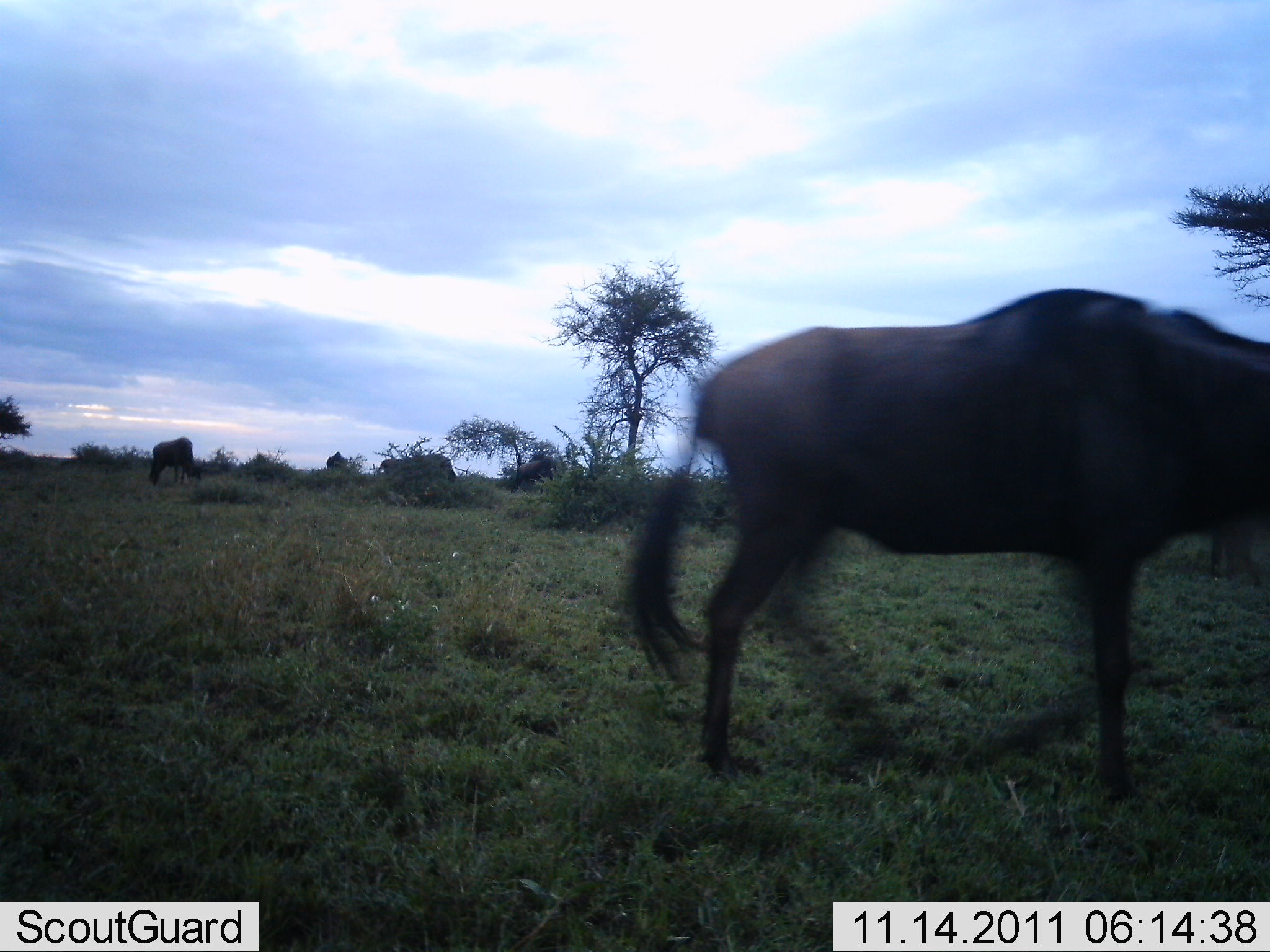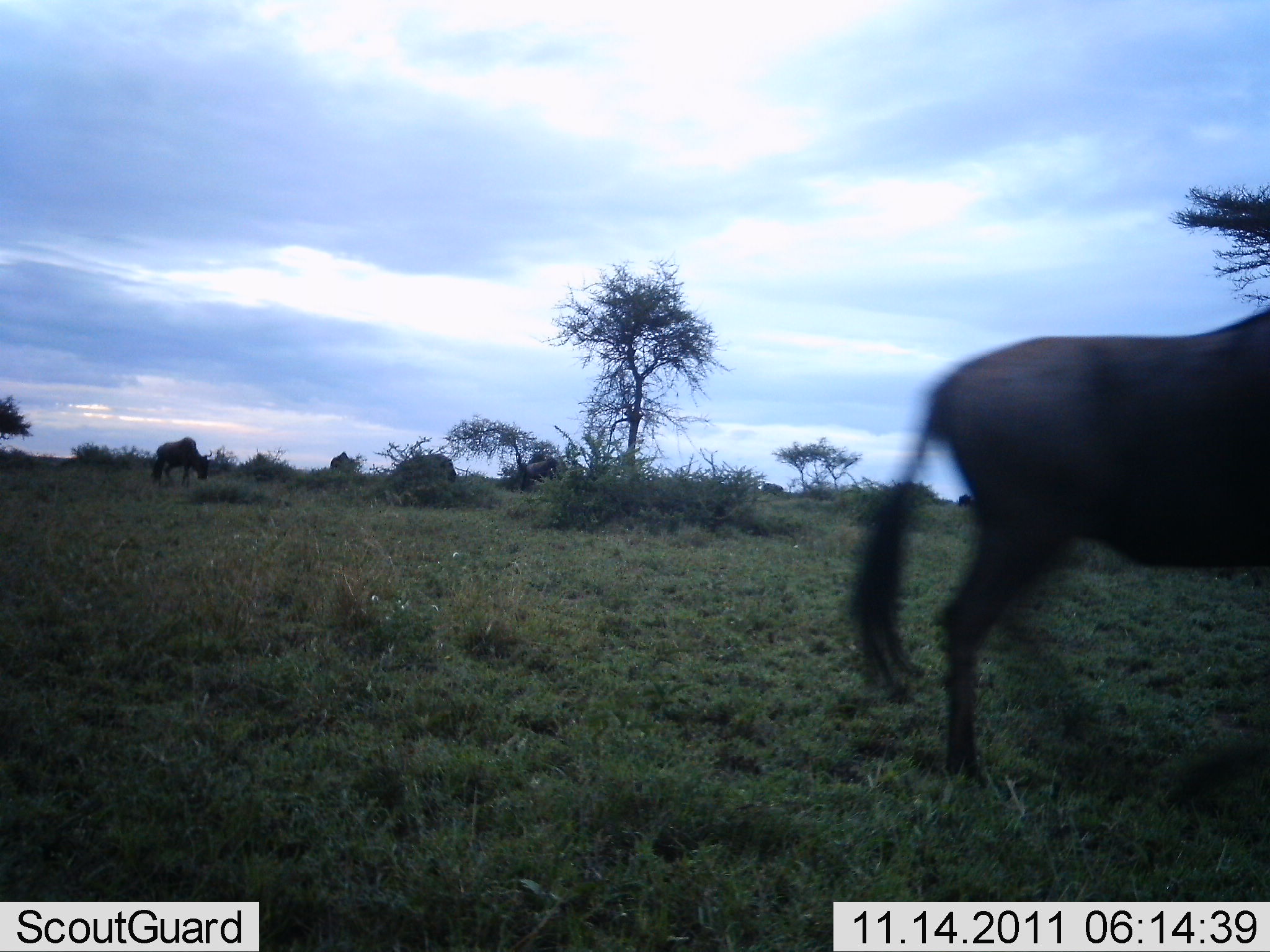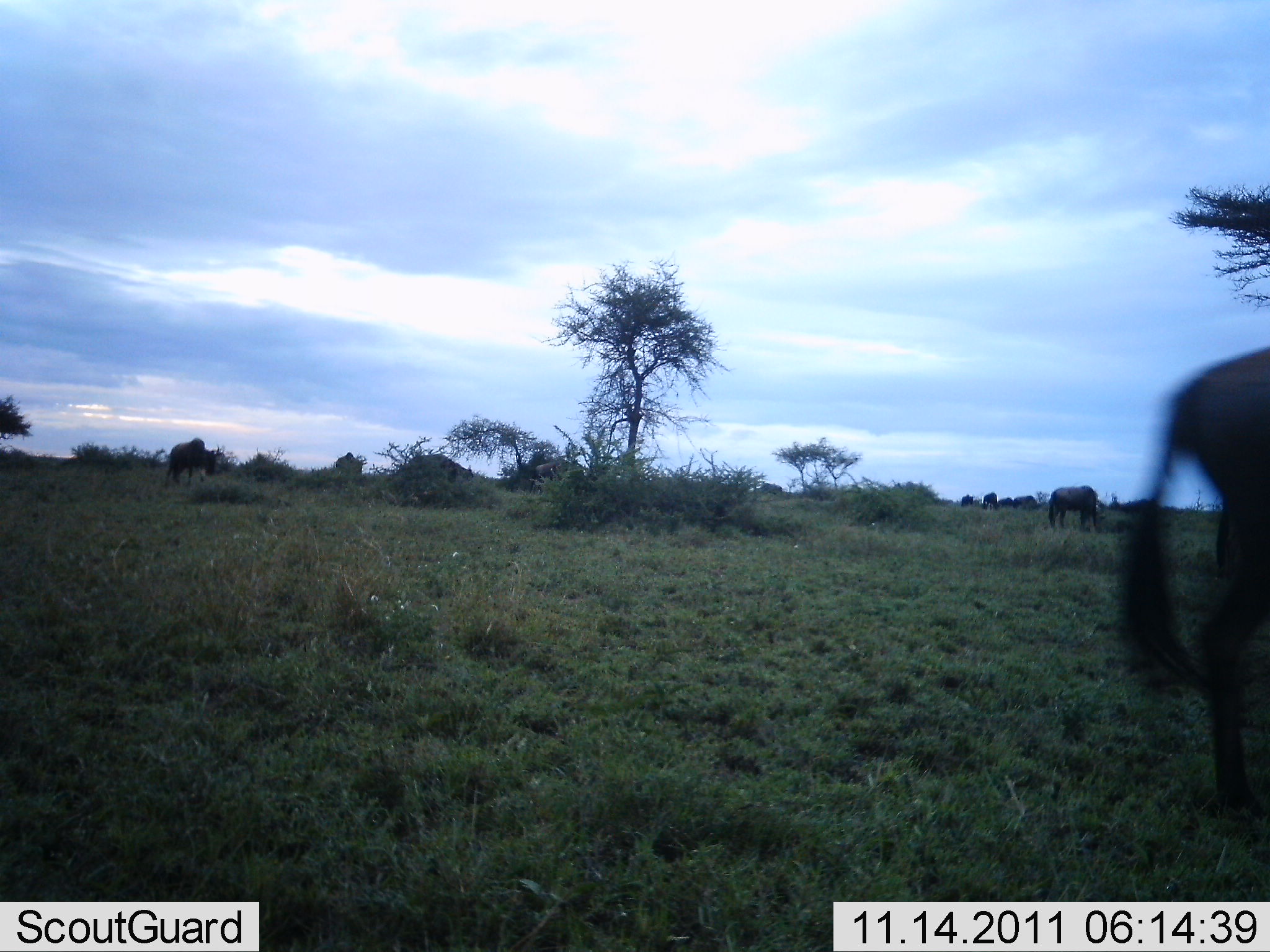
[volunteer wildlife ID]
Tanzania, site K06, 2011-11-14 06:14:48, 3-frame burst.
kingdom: Animalia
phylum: Chordata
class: Mammalia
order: Artiodactyla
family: Bovidae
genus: Connochaetes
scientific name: Connochaetes taurinus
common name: blue wildebeest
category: wildebeest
Wildebeest (blue wildebeest) (Connochaetes taurinus), count 5. Behavior (volunteer vote fractions): standing 18%, resting 0%, moving 91%, interacting 0%. Young present (vote fraction): 0%. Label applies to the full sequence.